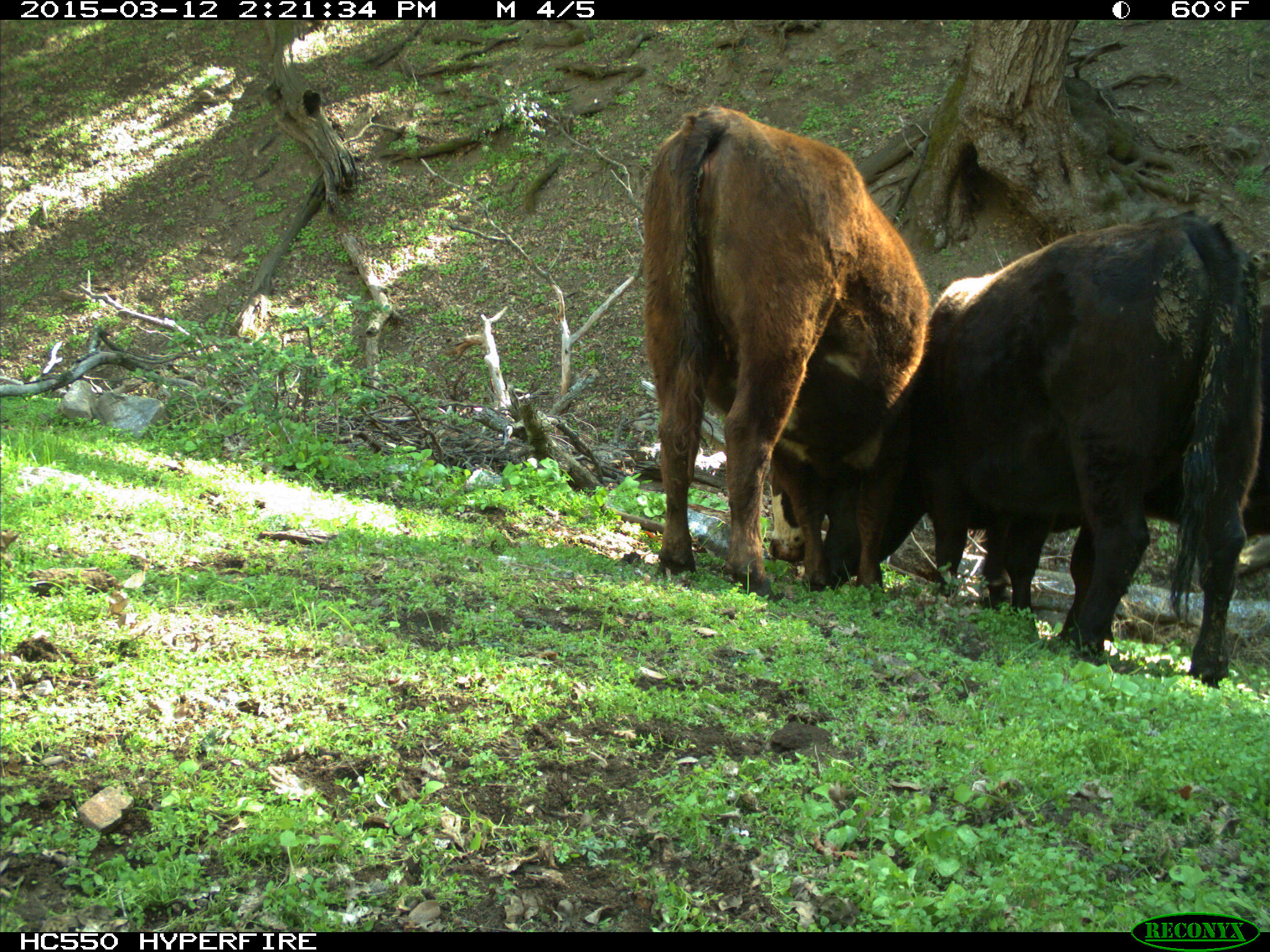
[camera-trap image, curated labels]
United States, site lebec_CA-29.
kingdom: Animalia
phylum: Chordata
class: Mammalia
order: Artiodactyla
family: Bovidae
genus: Bos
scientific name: Bos taurus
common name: domestic cow